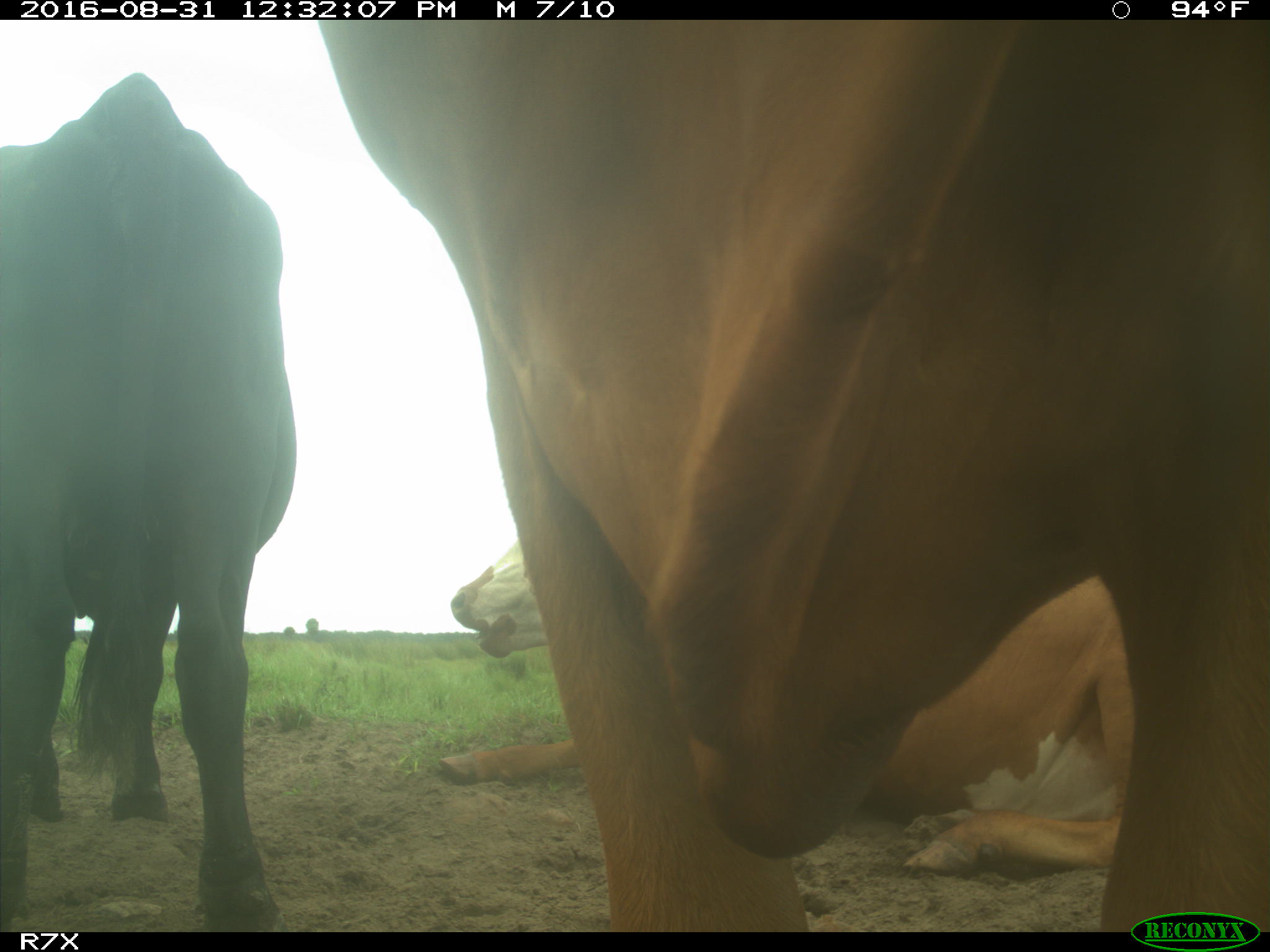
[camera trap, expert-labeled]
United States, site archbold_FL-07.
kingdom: Animalia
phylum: Chordata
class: Mammalia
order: Artiodactyla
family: Bovidae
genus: Bos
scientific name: Bos taurus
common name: domestic cow